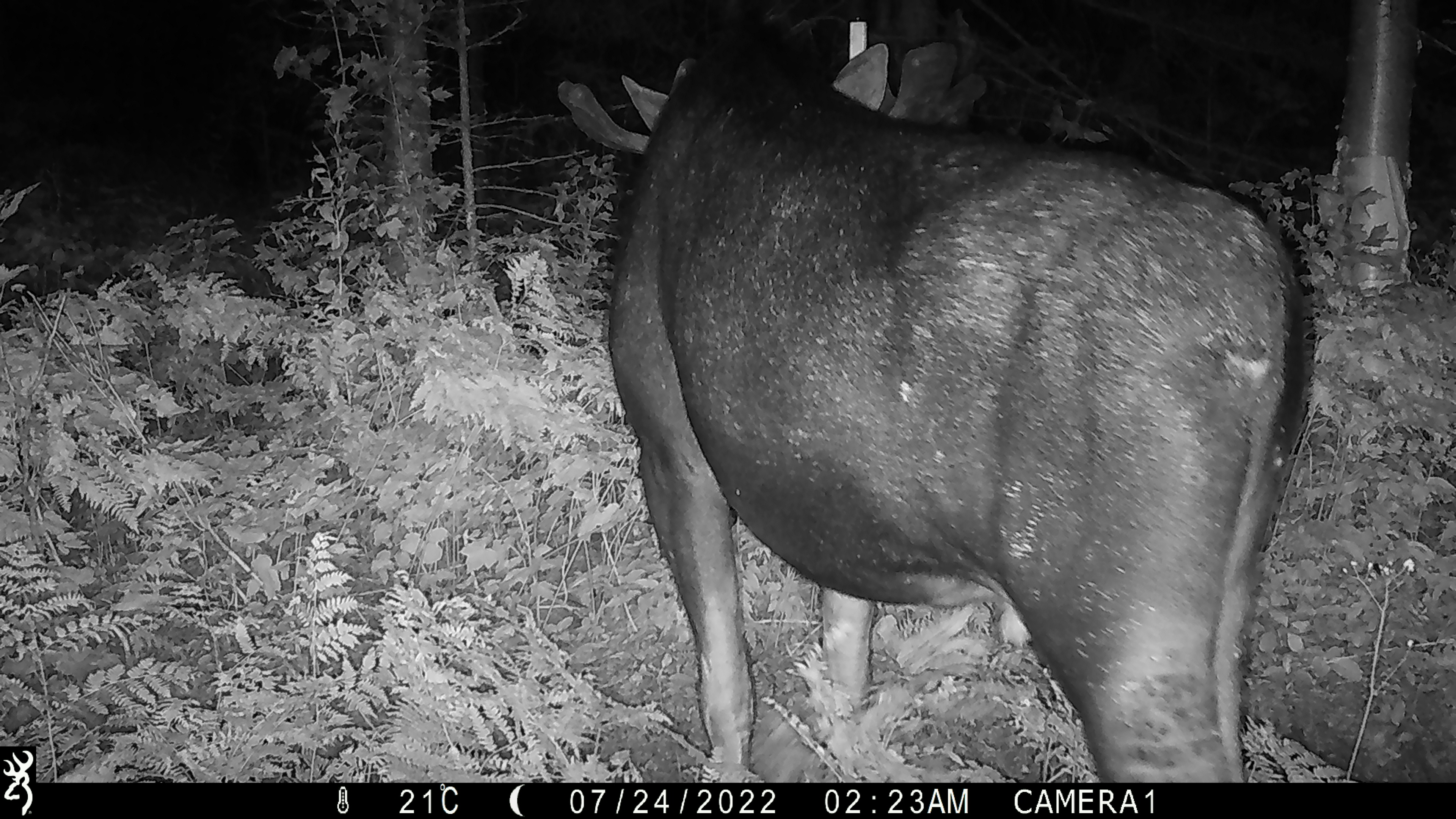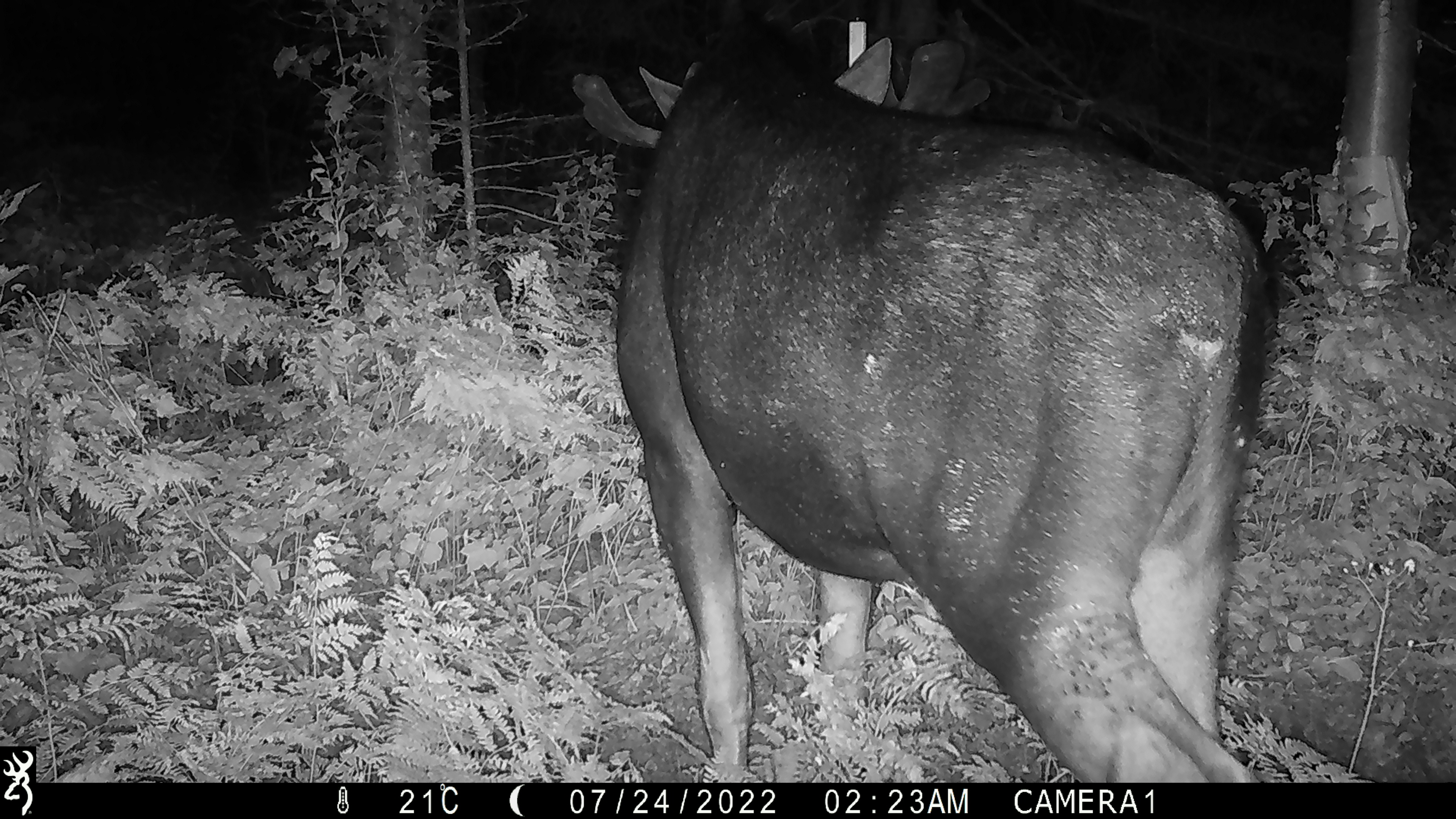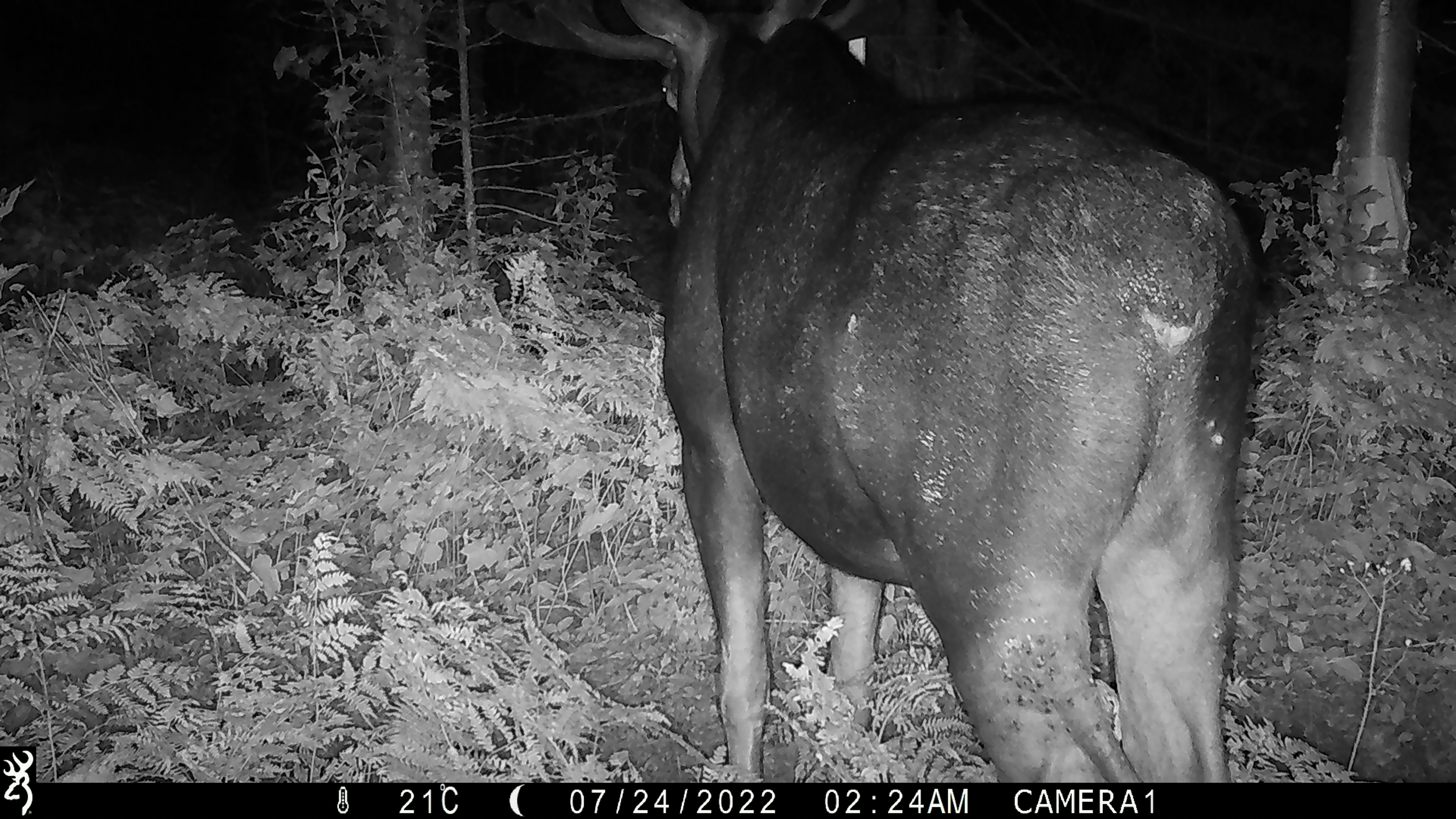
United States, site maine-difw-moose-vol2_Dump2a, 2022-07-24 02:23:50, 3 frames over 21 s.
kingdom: Animalia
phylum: Chordata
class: Mammalia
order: Artiodactyla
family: Cervidae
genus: Alces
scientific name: Alces alces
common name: moose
Moose (Alces alces).